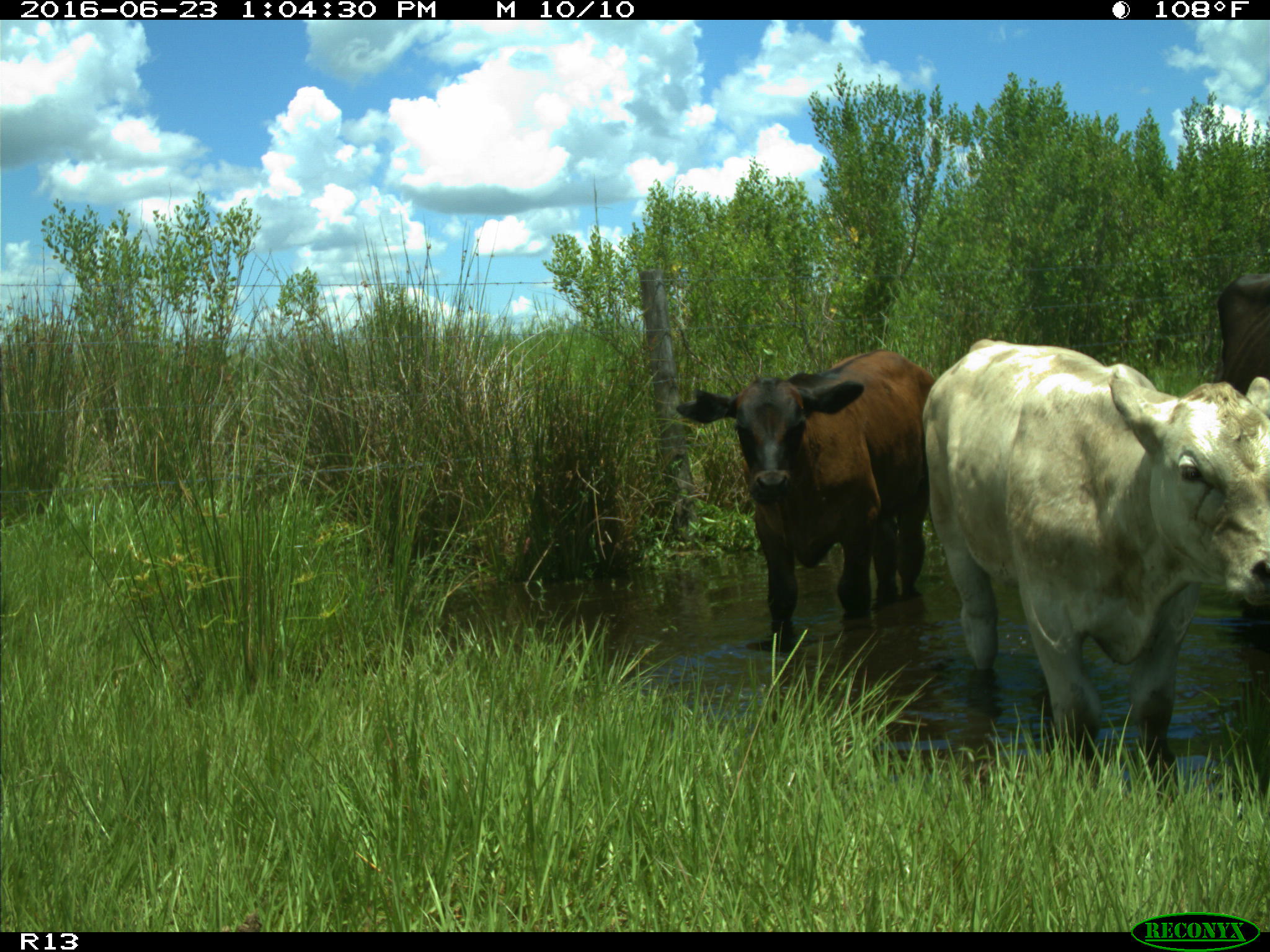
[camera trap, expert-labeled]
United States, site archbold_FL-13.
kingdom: Animalia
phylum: Chordata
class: Mammalia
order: Artiodactyla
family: Bovidae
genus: Bos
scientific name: Bos taurus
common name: domestic cow